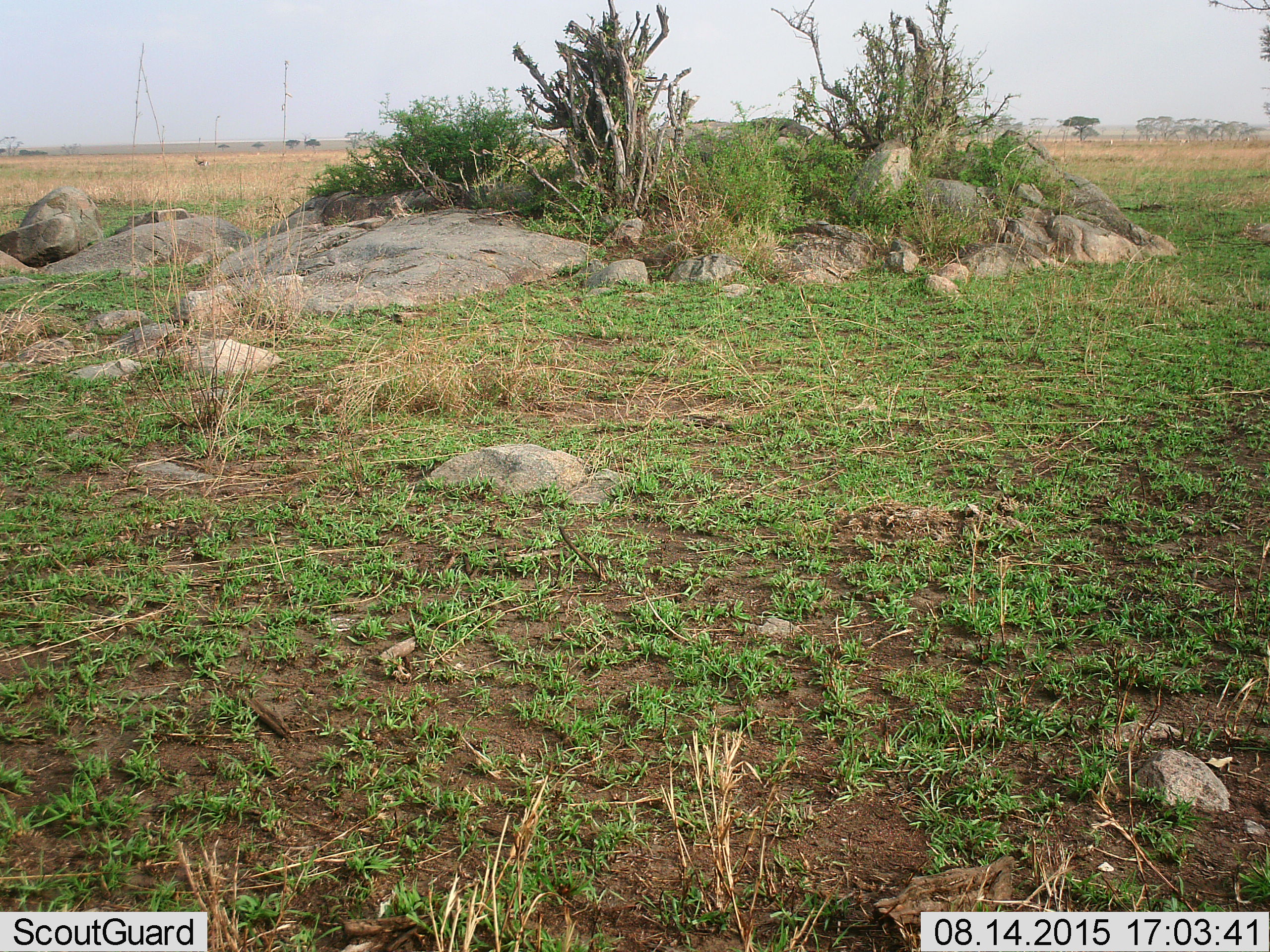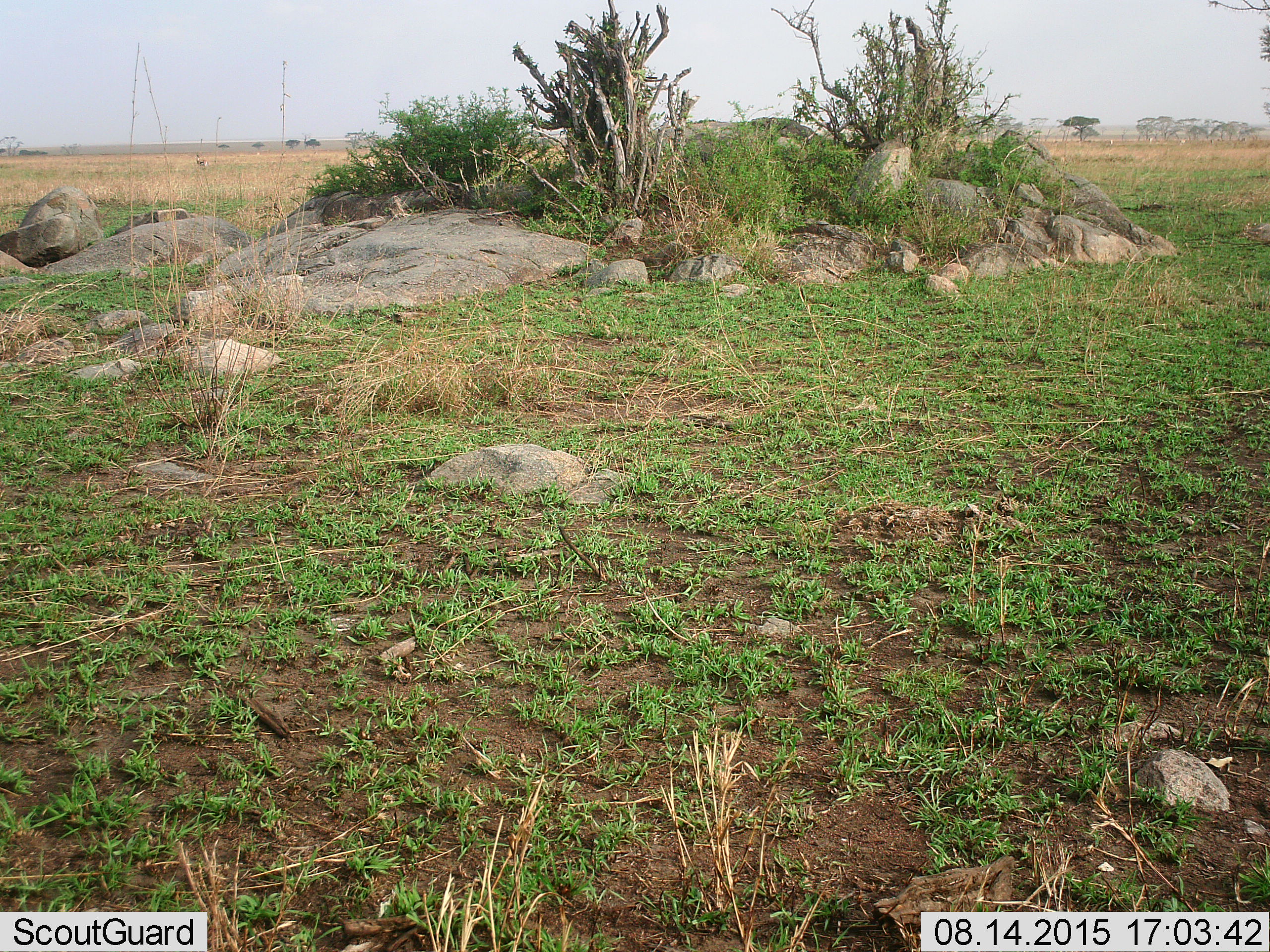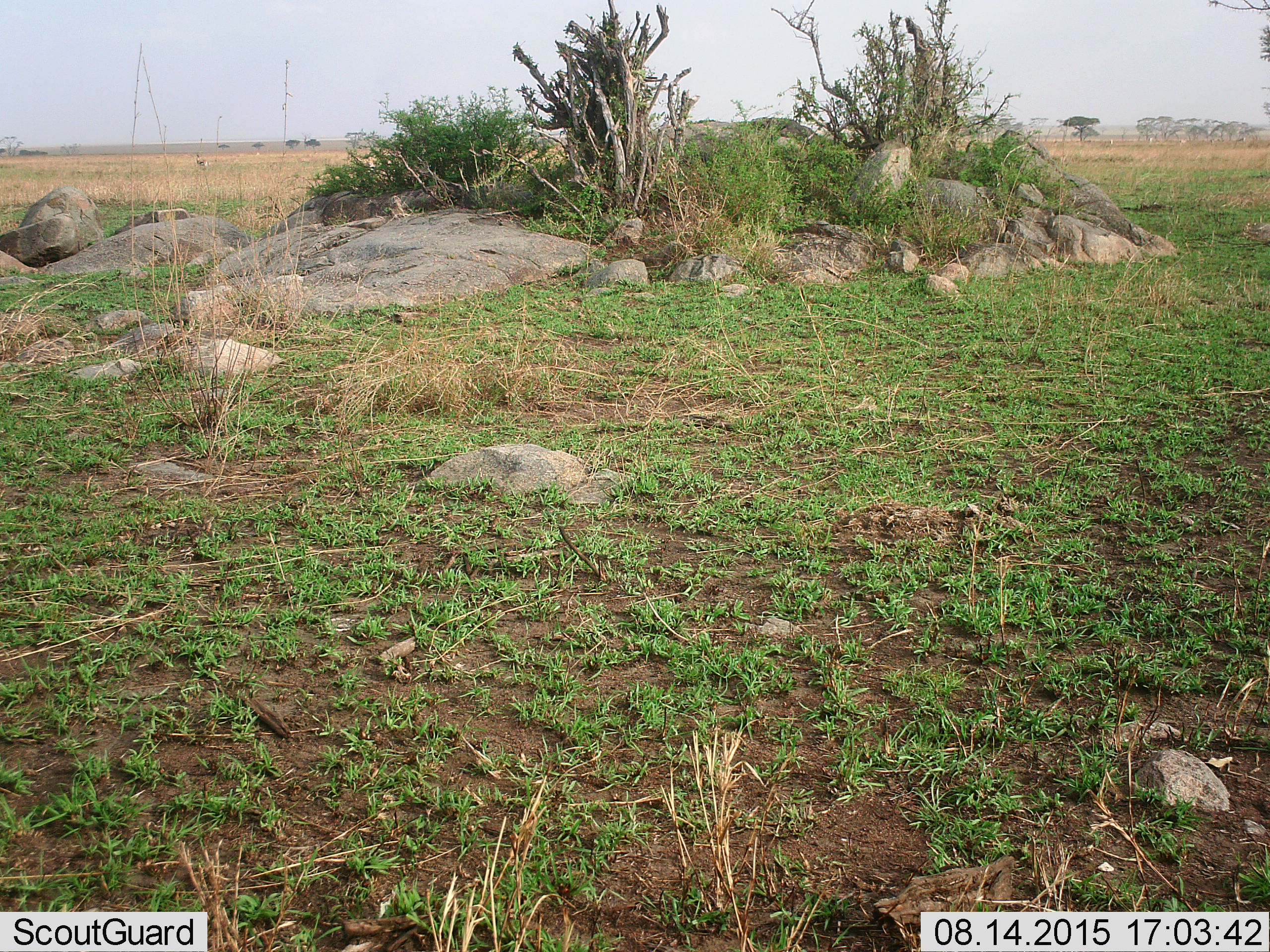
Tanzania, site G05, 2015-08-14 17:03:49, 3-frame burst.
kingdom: Animalia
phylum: Chordata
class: Mammalia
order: Artiodactyla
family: Bovidae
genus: Eudorcas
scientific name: Eudorcas thomsonii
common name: thomson's gazelle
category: gazellethomsons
Gazellethomsons (thomson's gazelle) (Eudorcas thomsonii), count 6. Behavior (volunteer vote fractions): standing 88%, resting 0%, moving 12%, interacting 0%. Young present (vote fraction): 0%. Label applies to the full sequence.